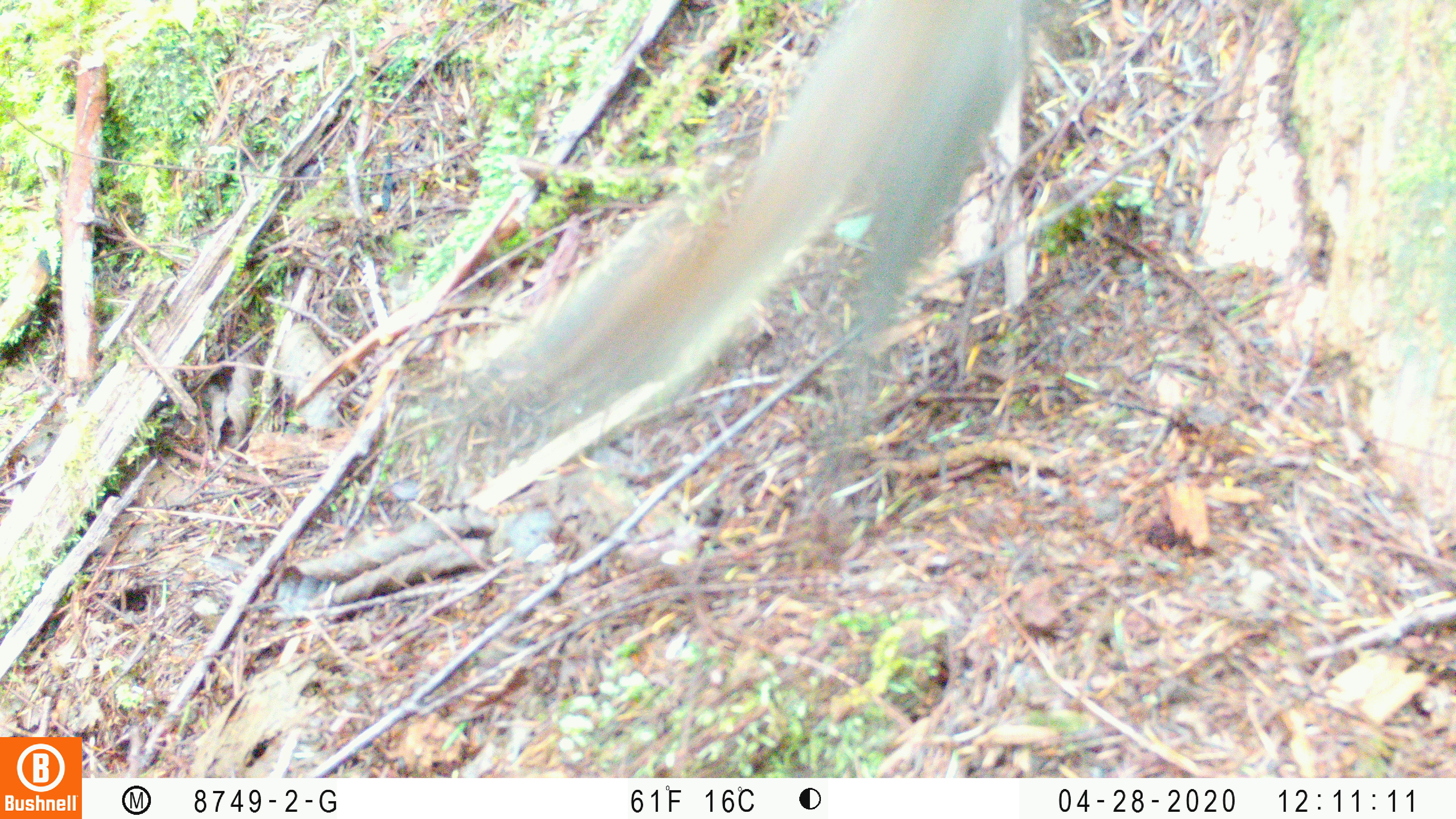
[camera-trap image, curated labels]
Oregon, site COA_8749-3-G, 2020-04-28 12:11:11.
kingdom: Animalia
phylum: Chordata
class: Mammalia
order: Rodentia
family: Sciuridae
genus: Tamiasciurus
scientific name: Tamiasciurus douglasii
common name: douglas squirrel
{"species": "douglas squirrel (Tamiasciurus douglasii)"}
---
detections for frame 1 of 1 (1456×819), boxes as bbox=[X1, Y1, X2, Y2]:
douglas squirrel: bbox=[493, 2, 1022, 427]